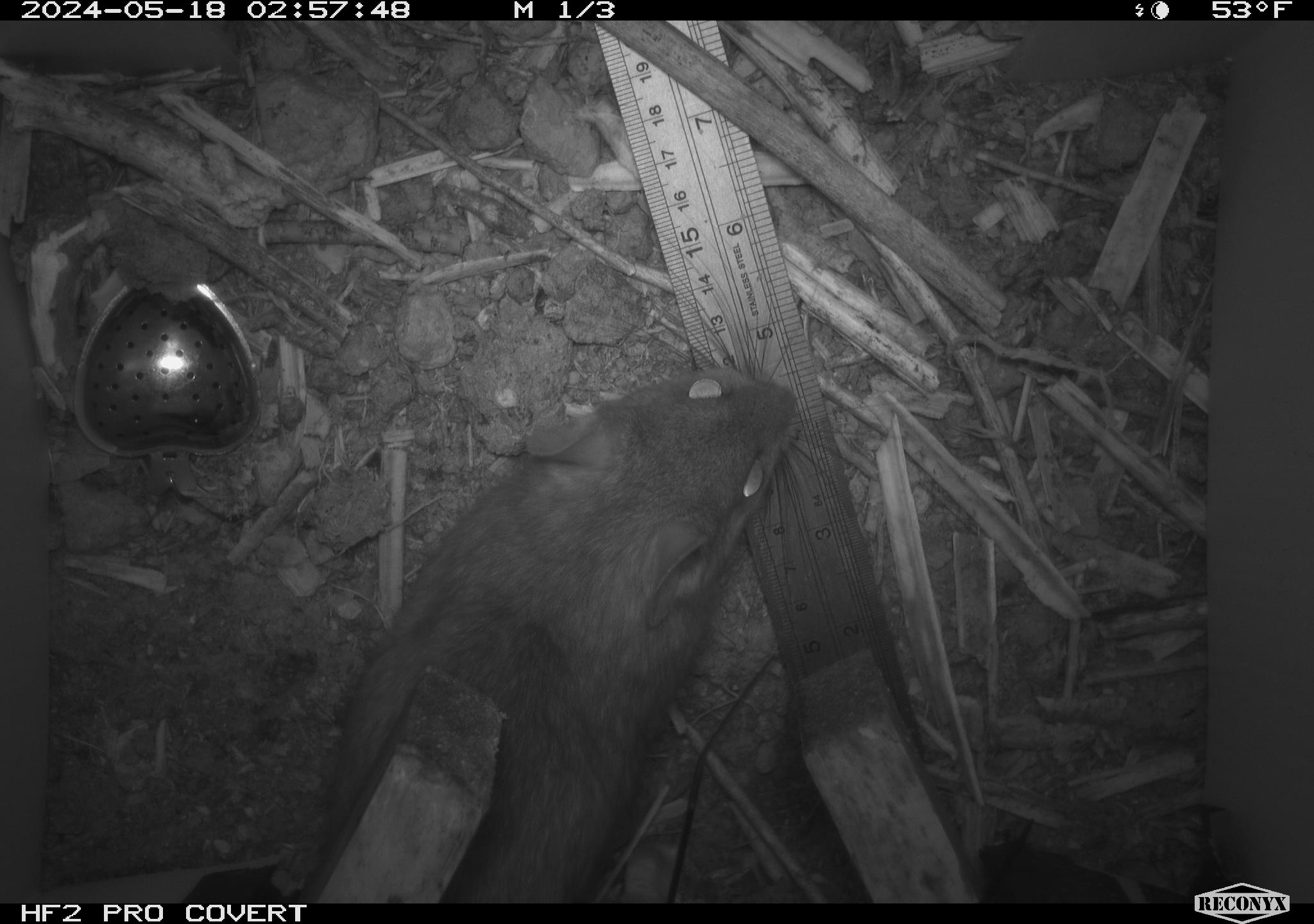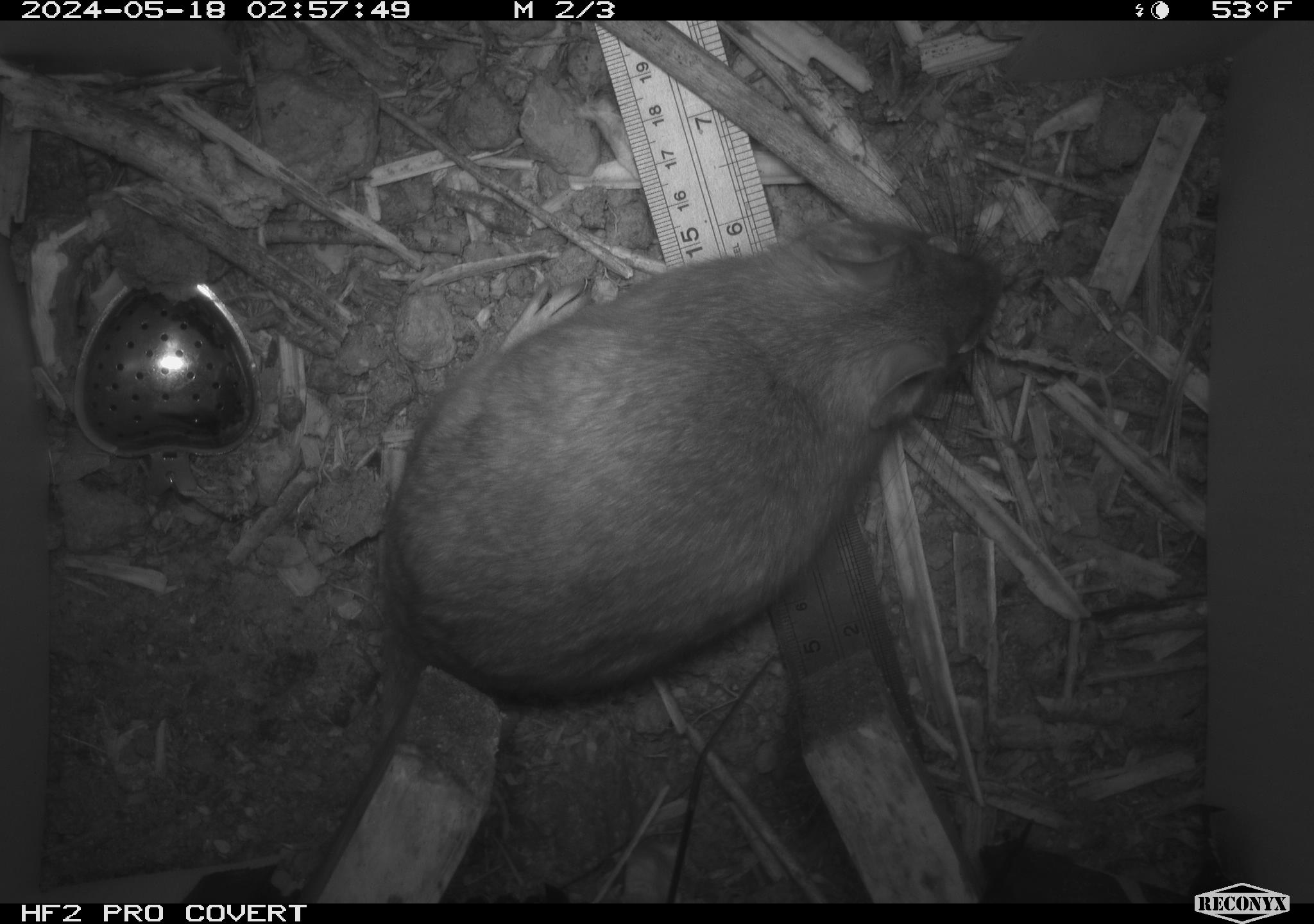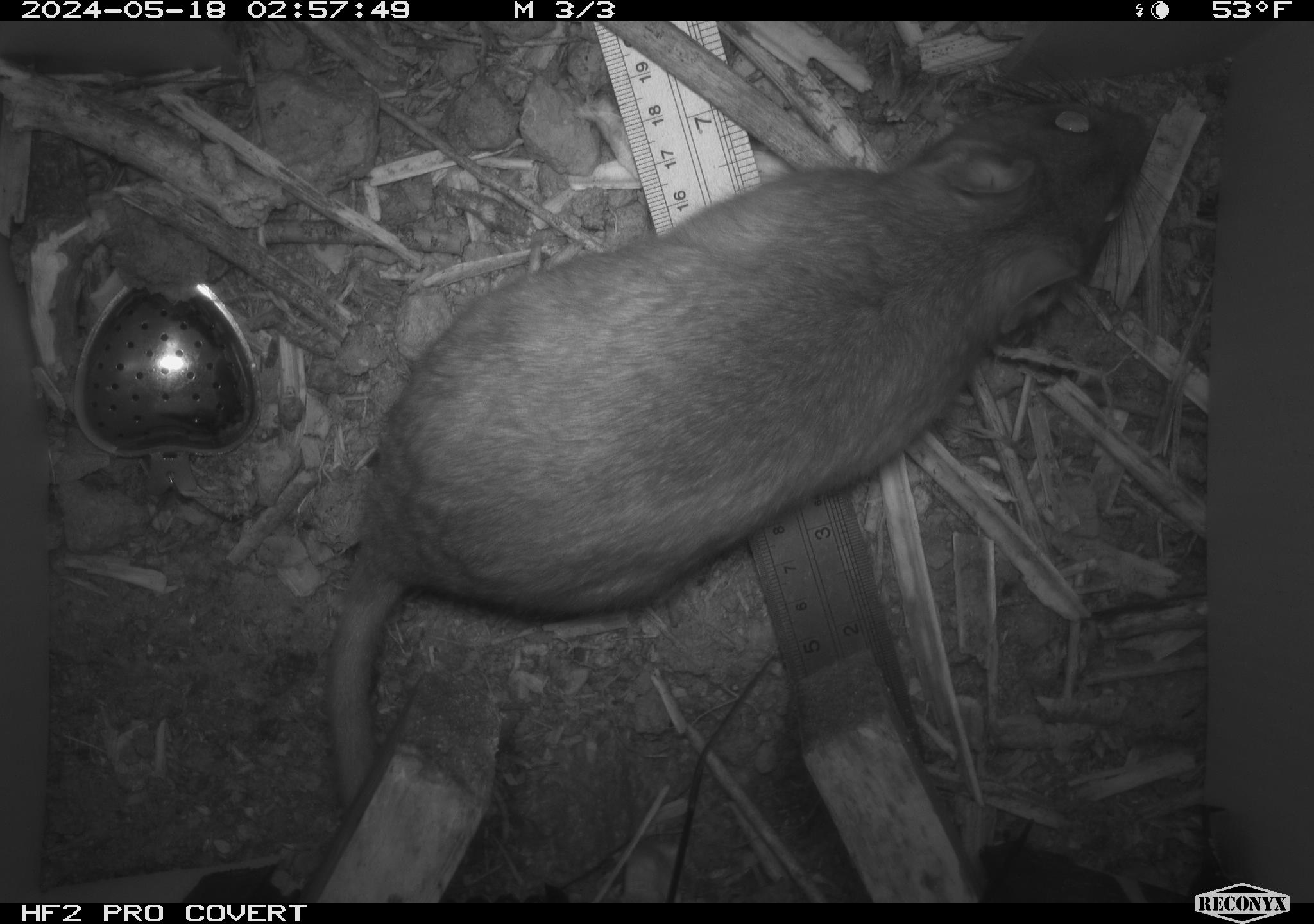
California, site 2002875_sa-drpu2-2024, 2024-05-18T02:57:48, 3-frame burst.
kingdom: Animalia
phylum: Chordata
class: Mammalia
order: Rodentia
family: Cricetidae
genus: Neotoma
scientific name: Neotoma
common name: pack rat or woodrat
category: neotoma species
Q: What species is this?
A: Neotoma species (pack rat or woodrat) (Neotoma).